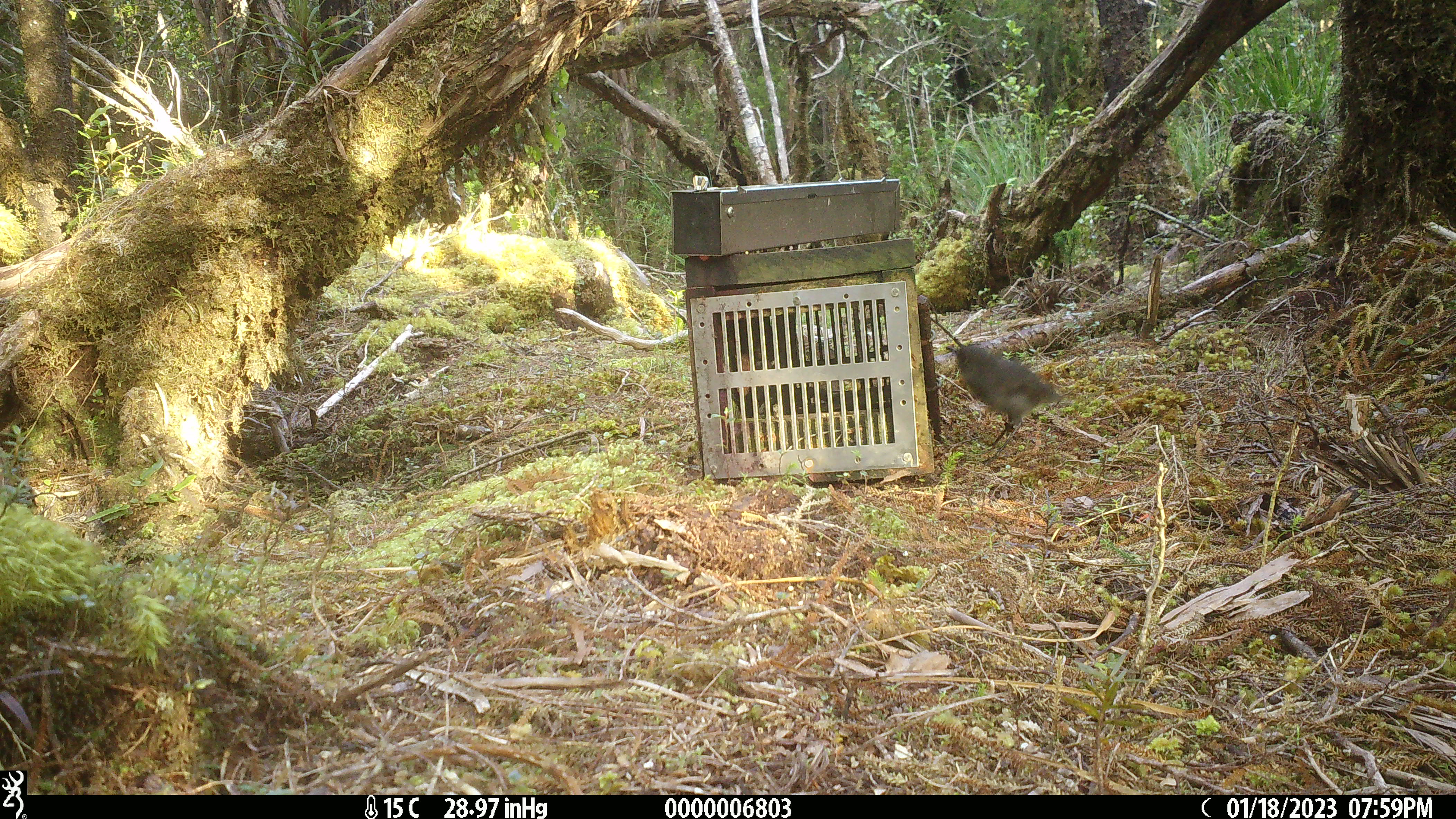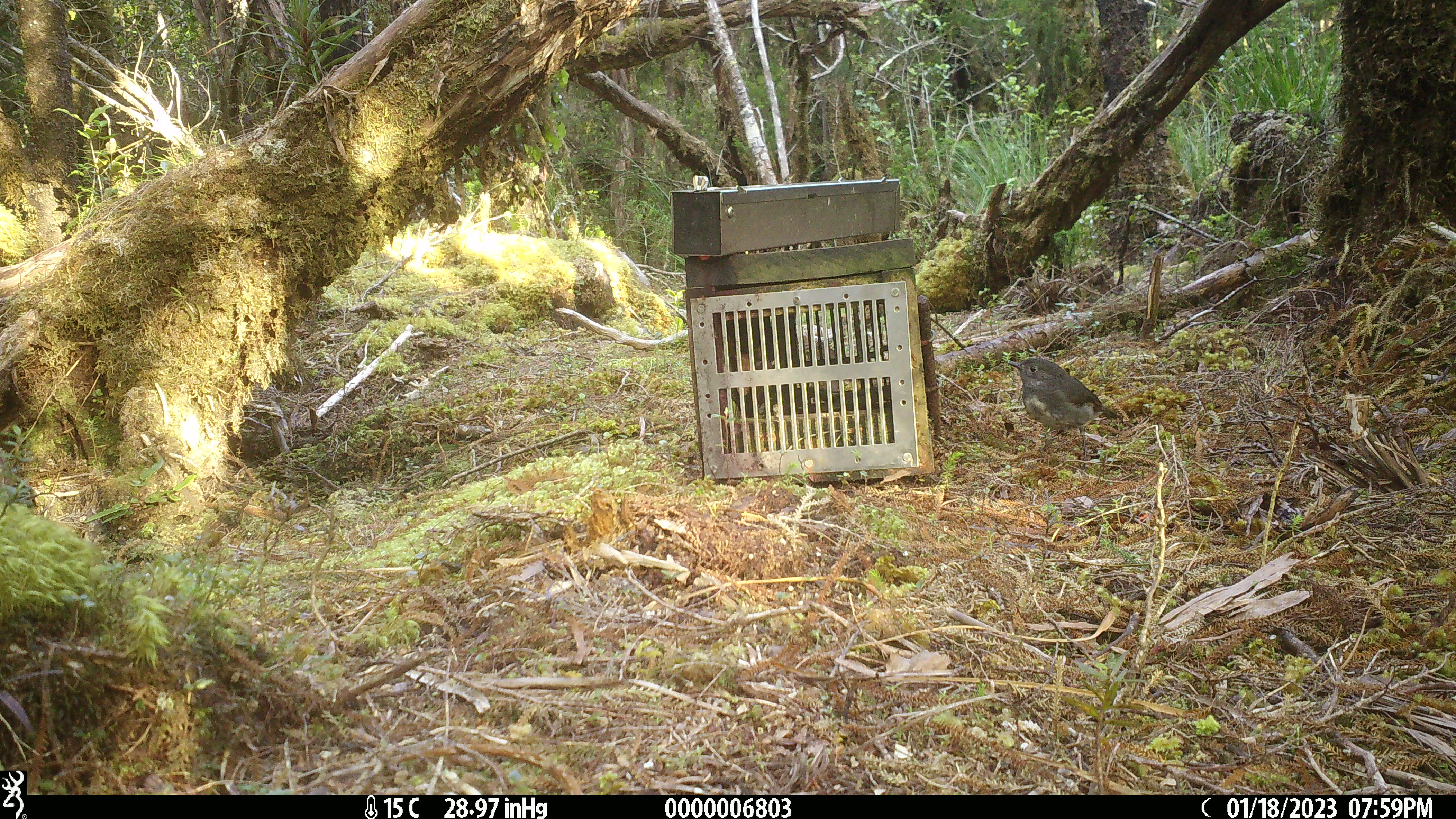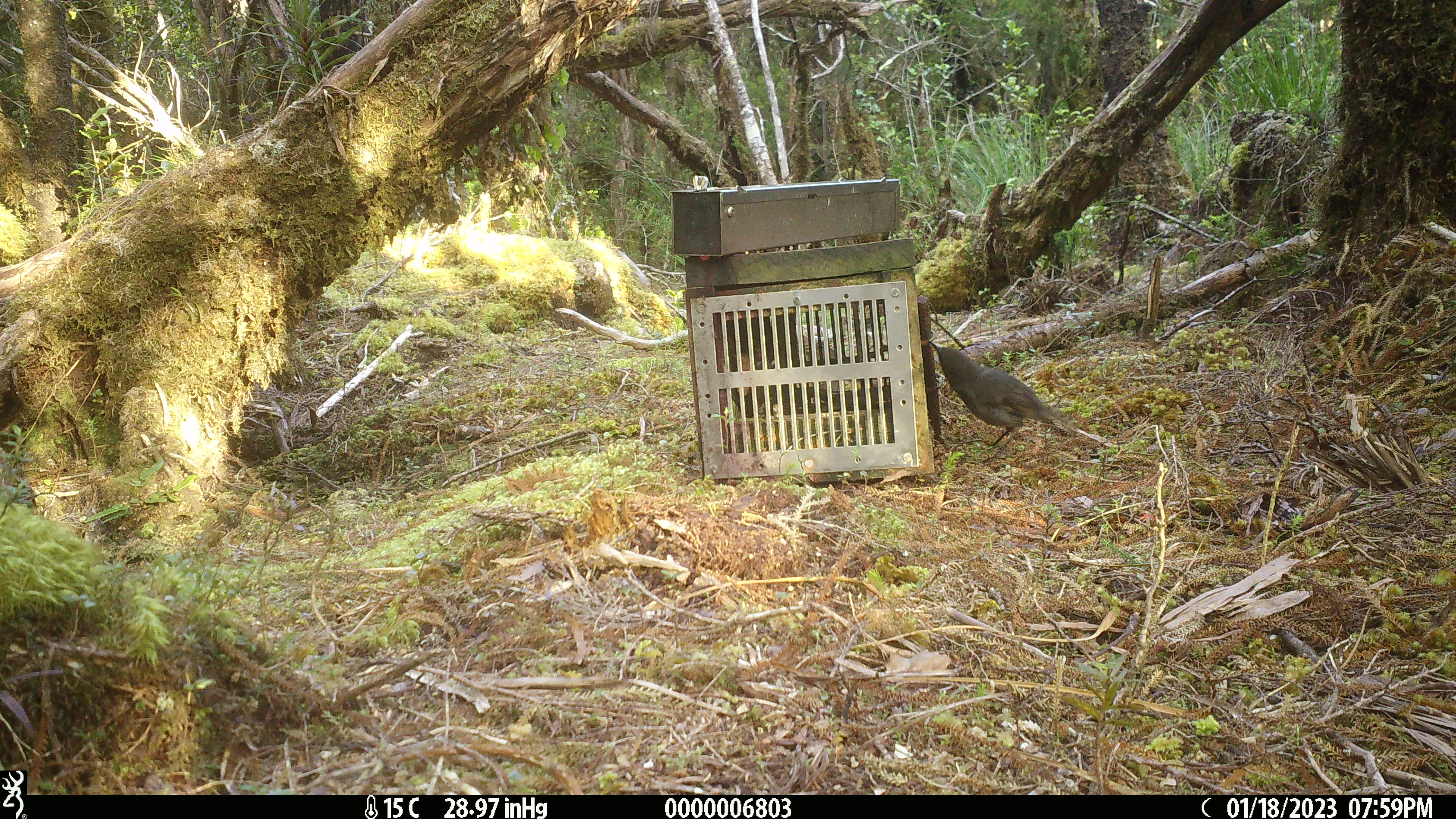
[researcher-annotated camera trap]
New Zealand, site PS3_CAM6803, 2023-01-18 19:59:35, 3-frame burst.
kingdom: Animalia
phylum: Chordata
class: Aves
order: Passeriformes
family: Petroicidae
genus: Petroica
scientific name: Petroica australis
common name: new zealand robin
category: robin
Robin (new zealand robin) (Petroica australis).